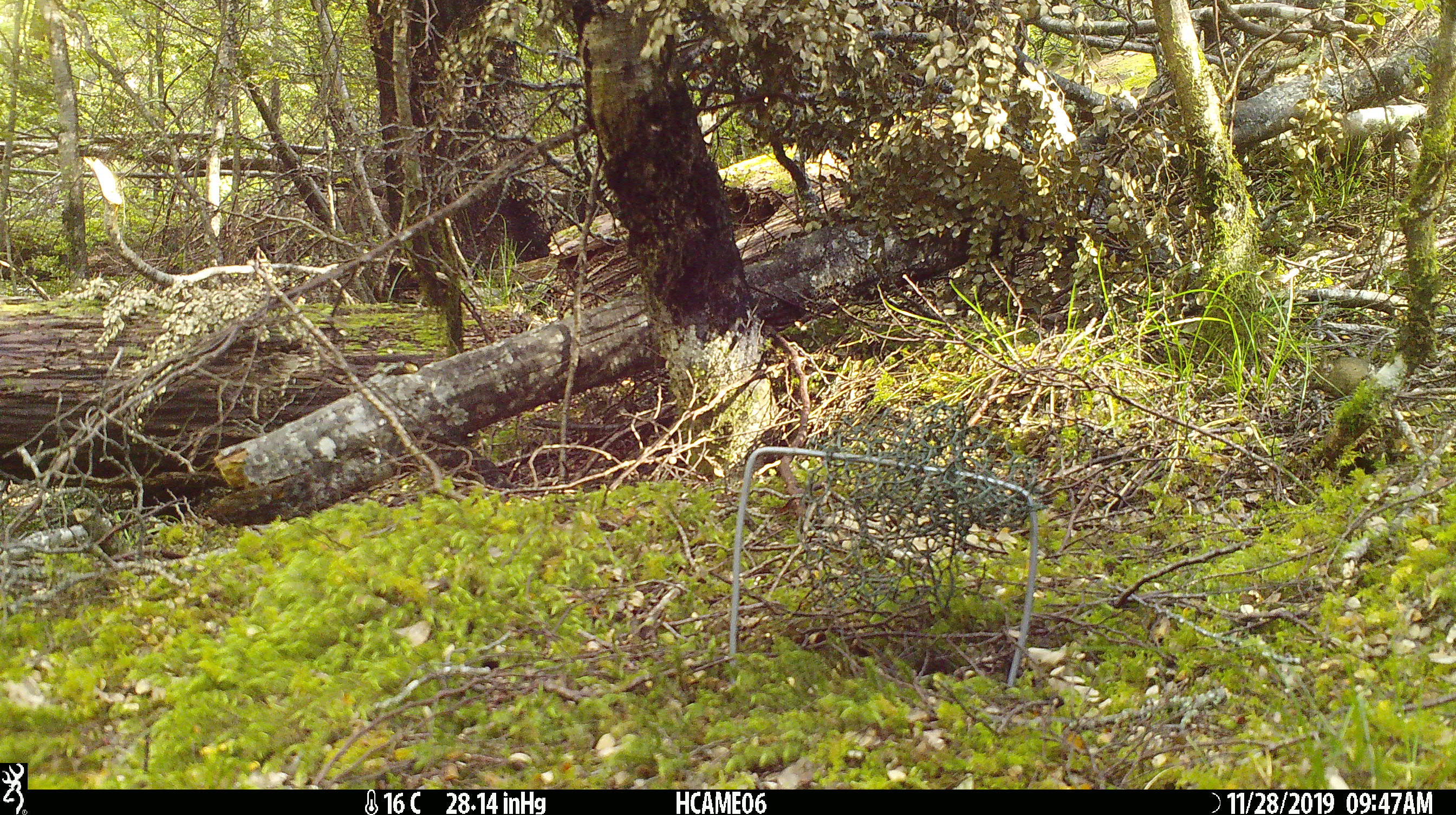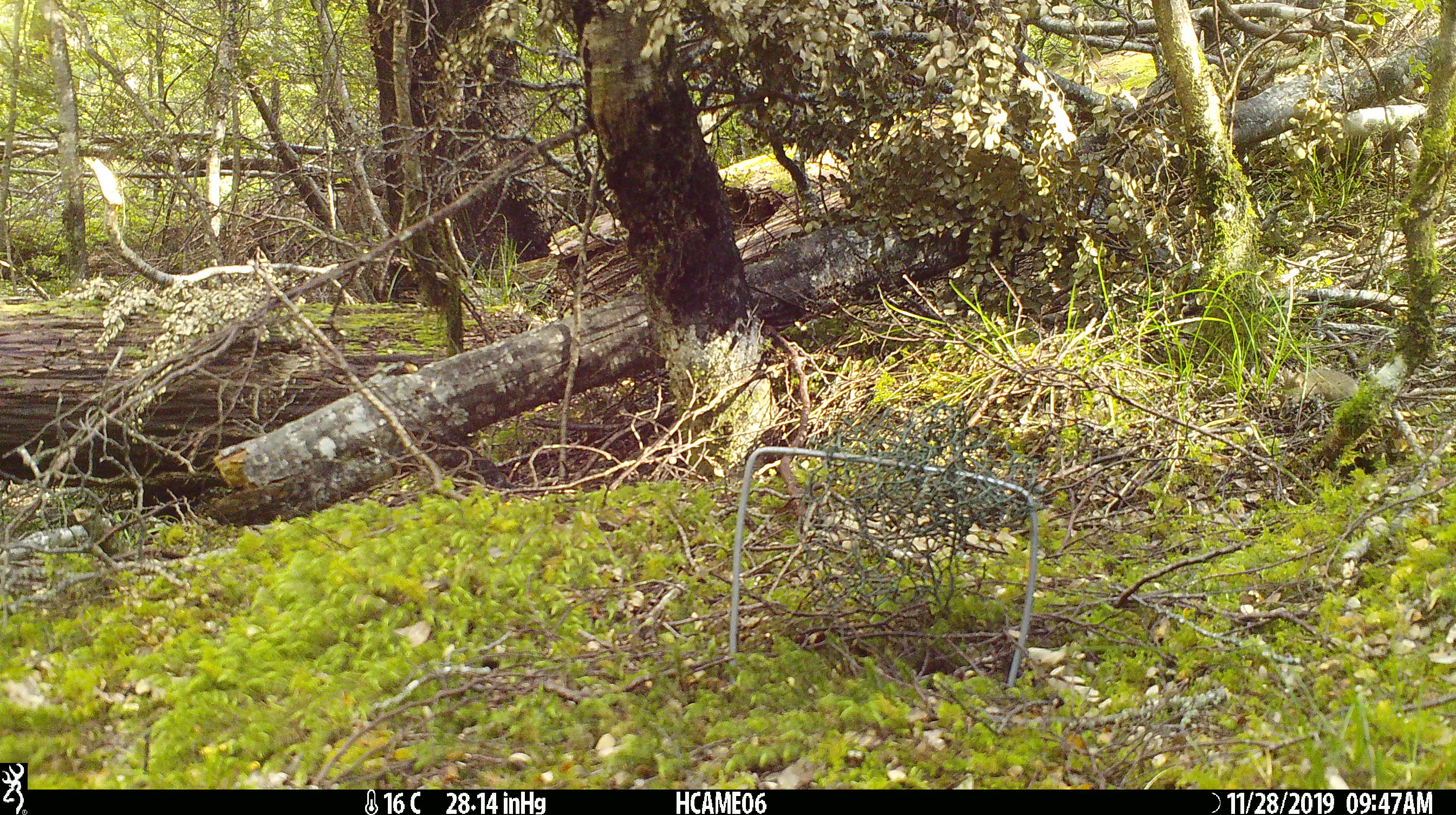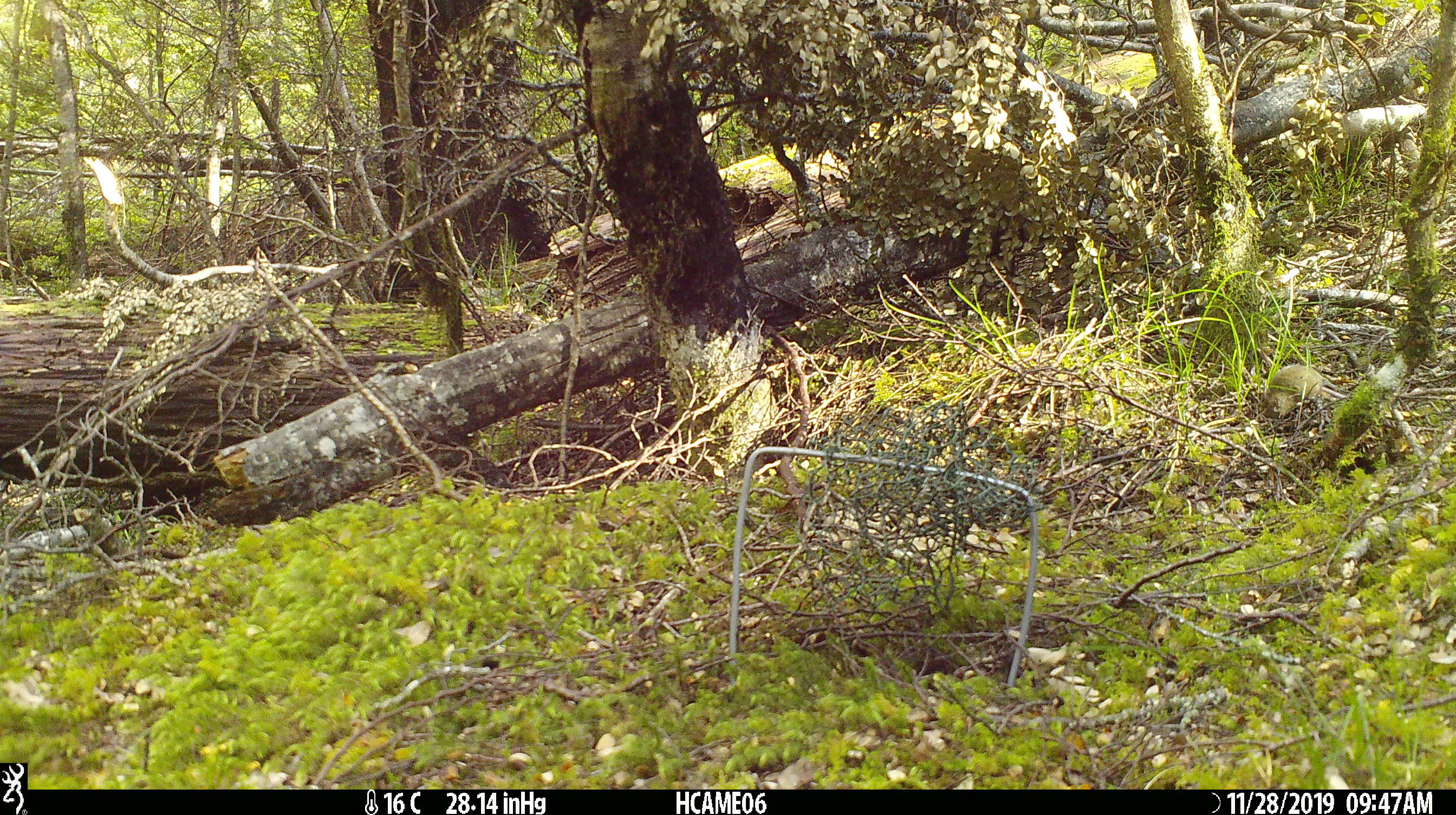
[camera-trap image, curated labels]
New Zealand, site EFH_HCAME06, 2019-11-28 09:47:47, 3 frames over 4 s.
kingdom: Animalia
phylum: Chordata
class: Mammalia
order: Rodentia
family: Muridae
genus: Mus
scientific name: Mus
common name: mouse